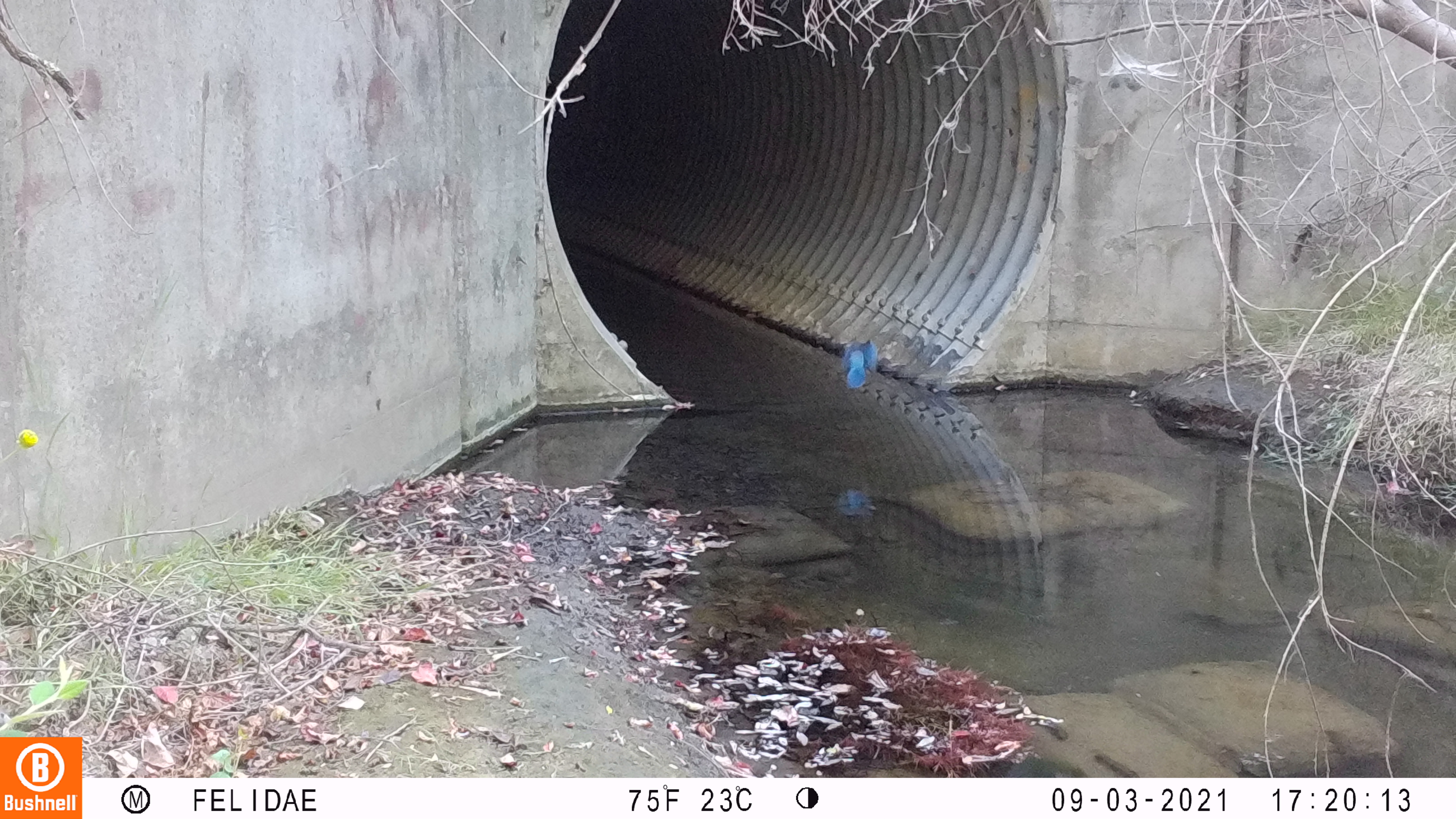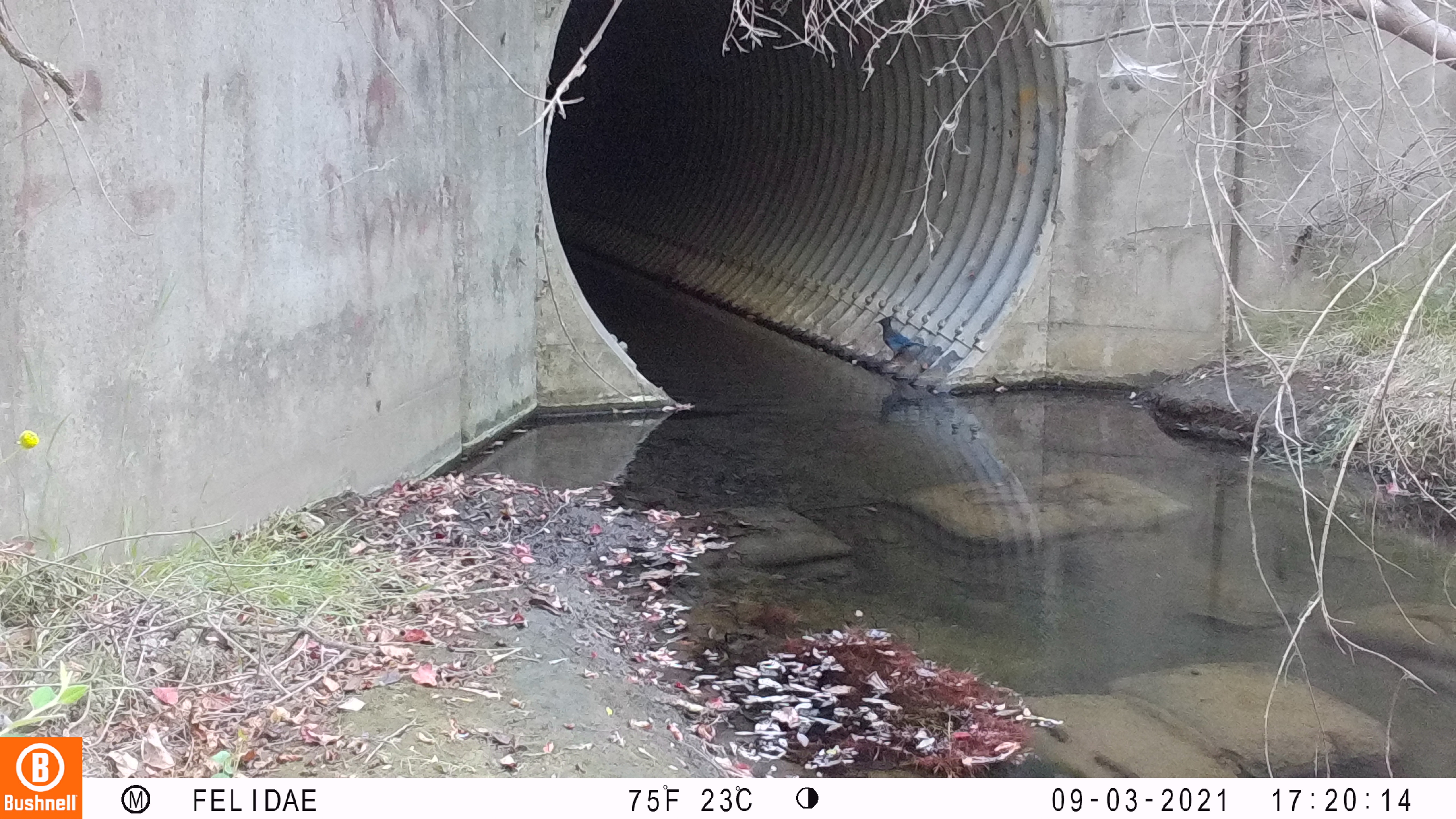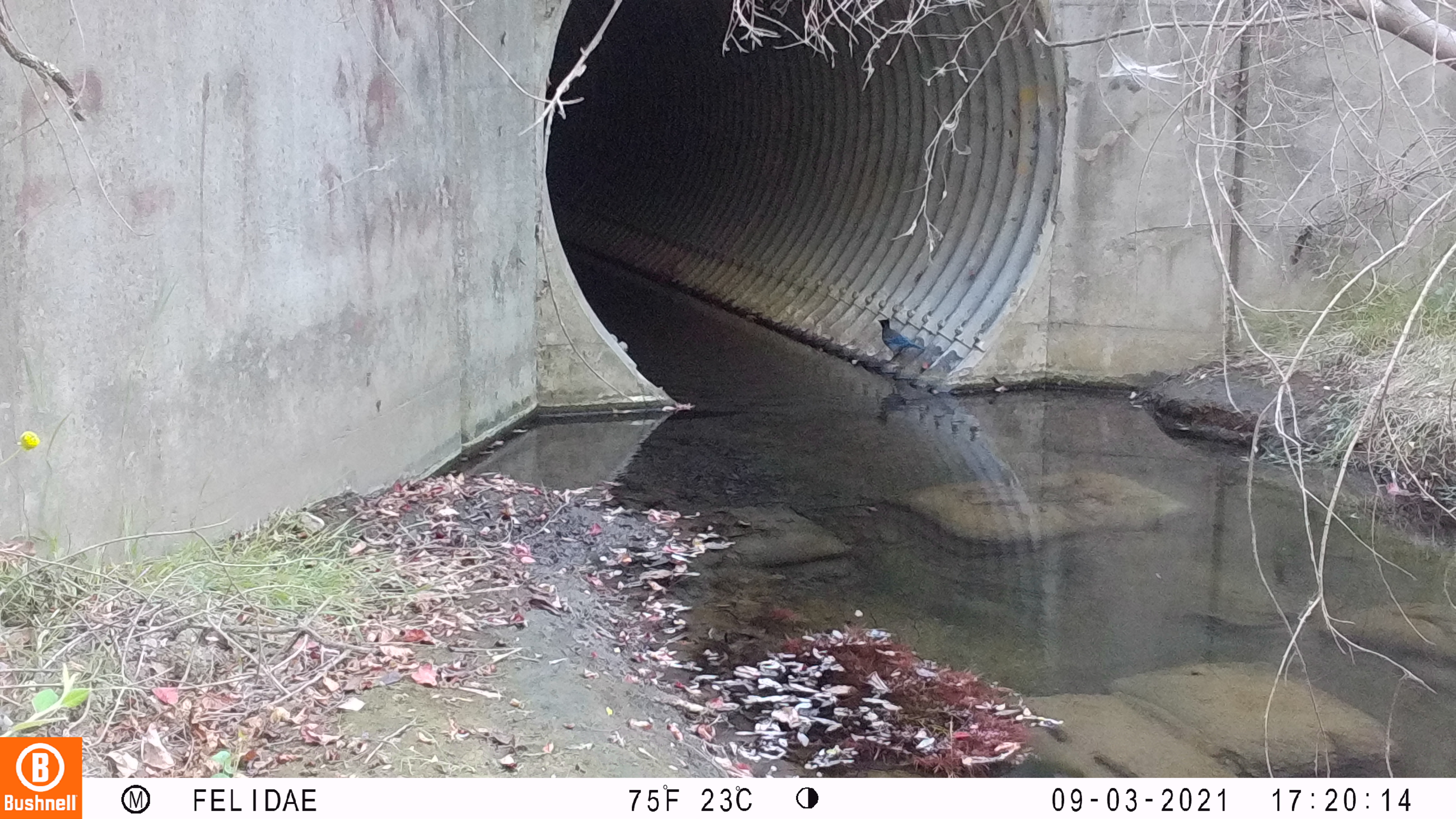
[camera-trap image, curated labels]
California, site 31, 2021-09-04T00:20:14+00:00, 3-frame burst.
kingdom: Animalia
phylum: Chordata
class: Aves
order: Passeriformes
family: Corvidae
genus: Cyanocitta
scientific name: Cyanocitta stelleri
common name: steller's jay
Steller's jay (Cyanocitta stelleri).